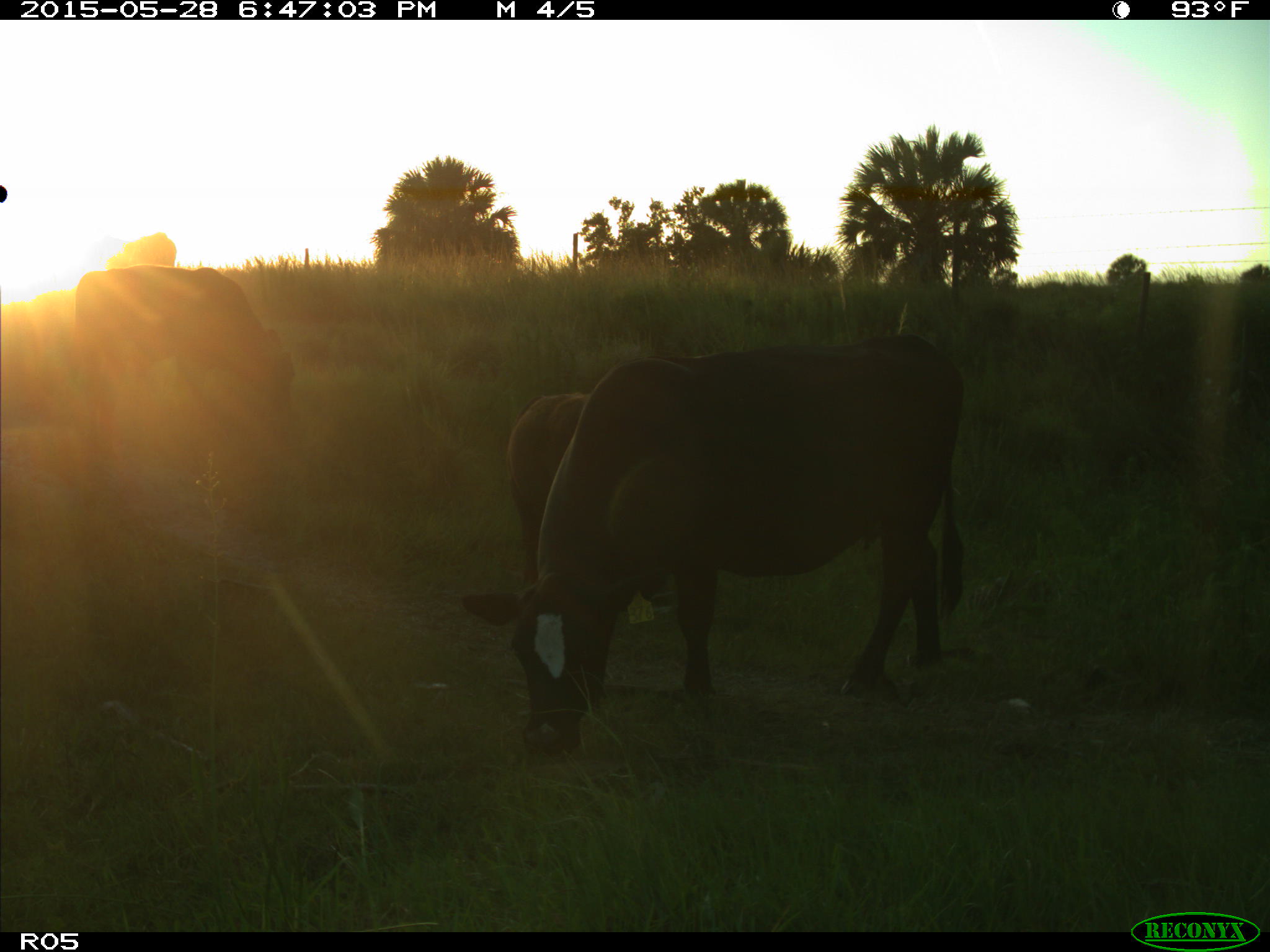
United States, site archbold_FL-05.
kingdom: Animalia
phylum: Chordata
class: Mammalia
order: Artiodactyla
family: Bovidae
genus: Bos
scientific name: Bos taurus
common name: domestic cow